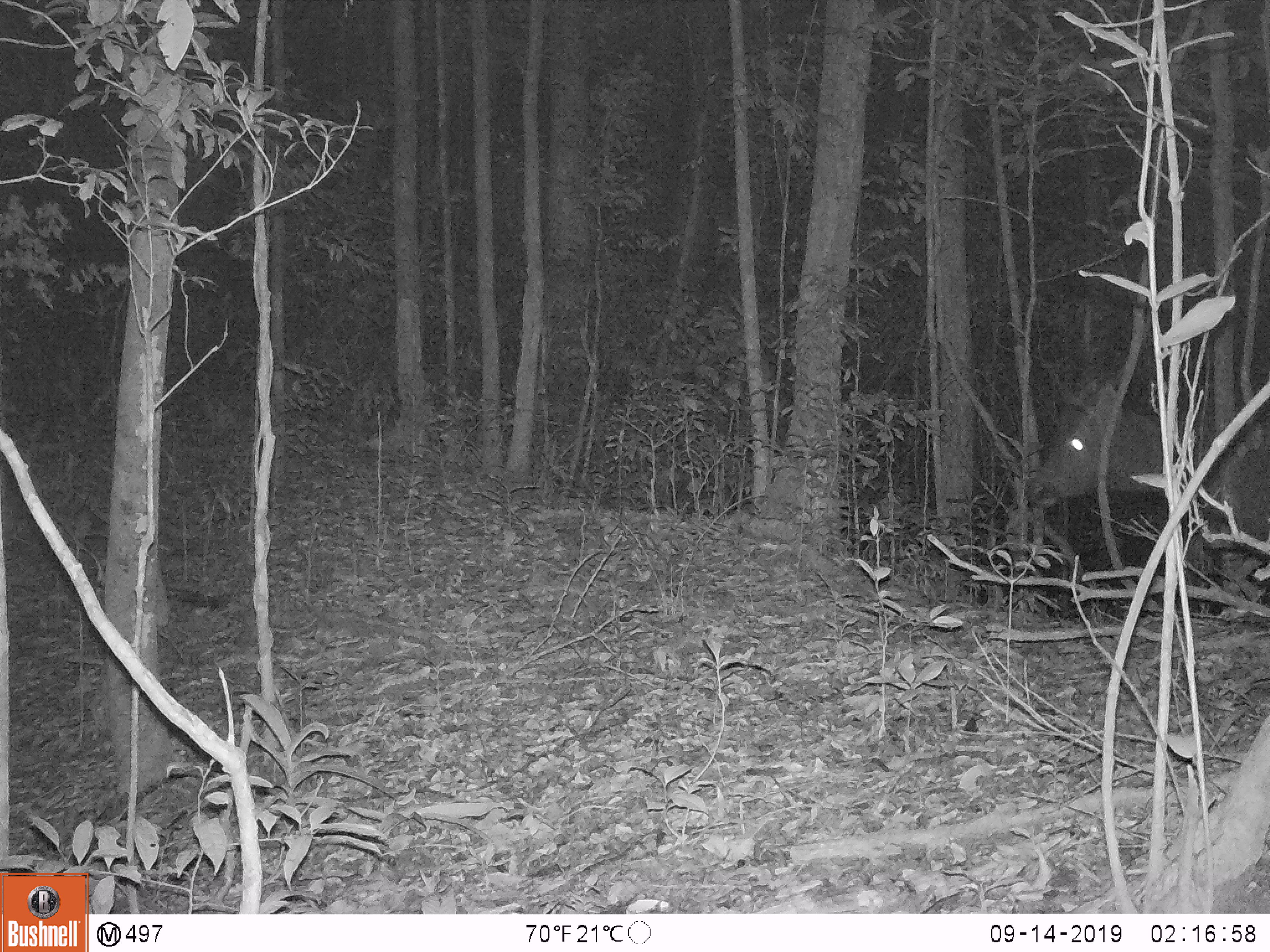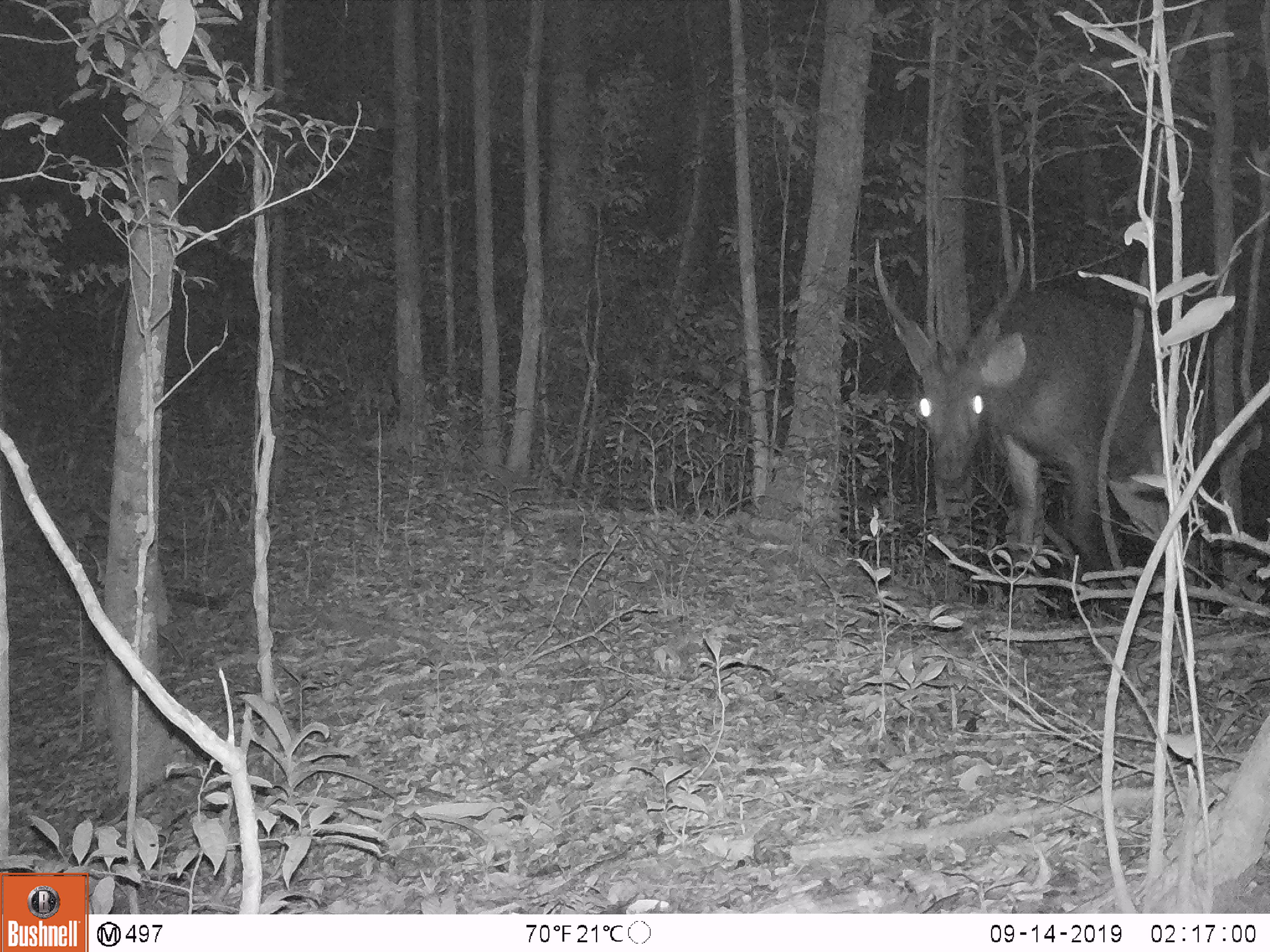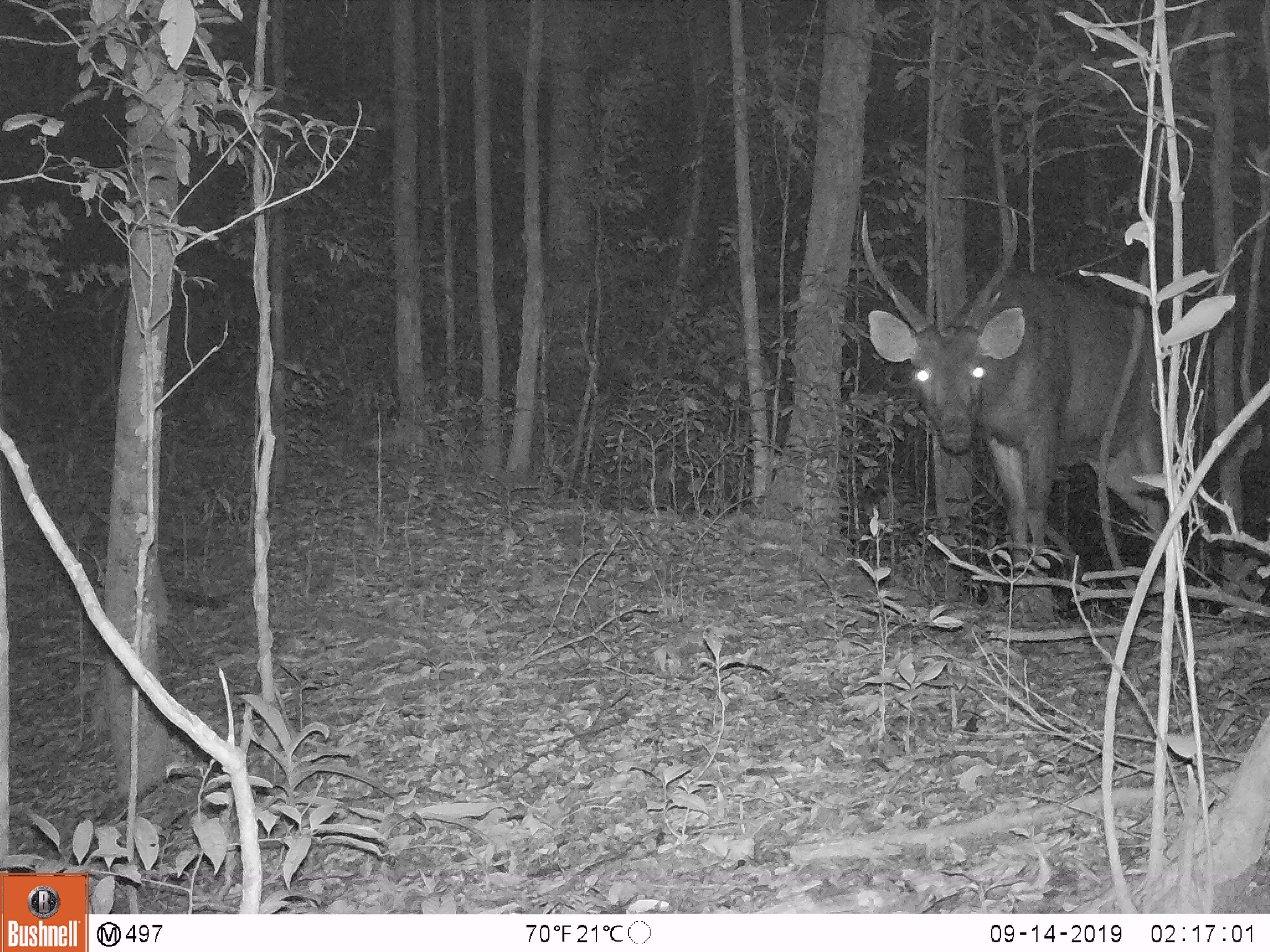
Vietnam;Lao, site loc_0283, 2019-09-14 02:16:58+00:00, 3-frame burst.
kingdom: Animalia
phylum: Chordata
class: Mammalia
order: Artiodactyla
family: Cervidae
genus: Rusa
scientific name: Rusa unicolor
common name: sambar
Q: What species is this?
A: Sambar (Rusa unicolor).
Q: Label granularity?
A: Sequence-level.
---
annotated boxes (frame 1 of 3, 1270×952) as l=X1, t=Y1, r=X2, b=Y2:
sambar: l=1025, t=301, r=1270, b=606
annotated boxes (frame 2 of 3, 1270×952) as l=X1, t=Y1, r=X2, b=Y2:
sambar: l=873, t=231, r=1188, b=615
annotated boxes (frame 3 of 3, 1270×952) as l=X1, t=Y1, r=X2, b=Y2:
sambar: l=861, t=209, r=1196, b=621